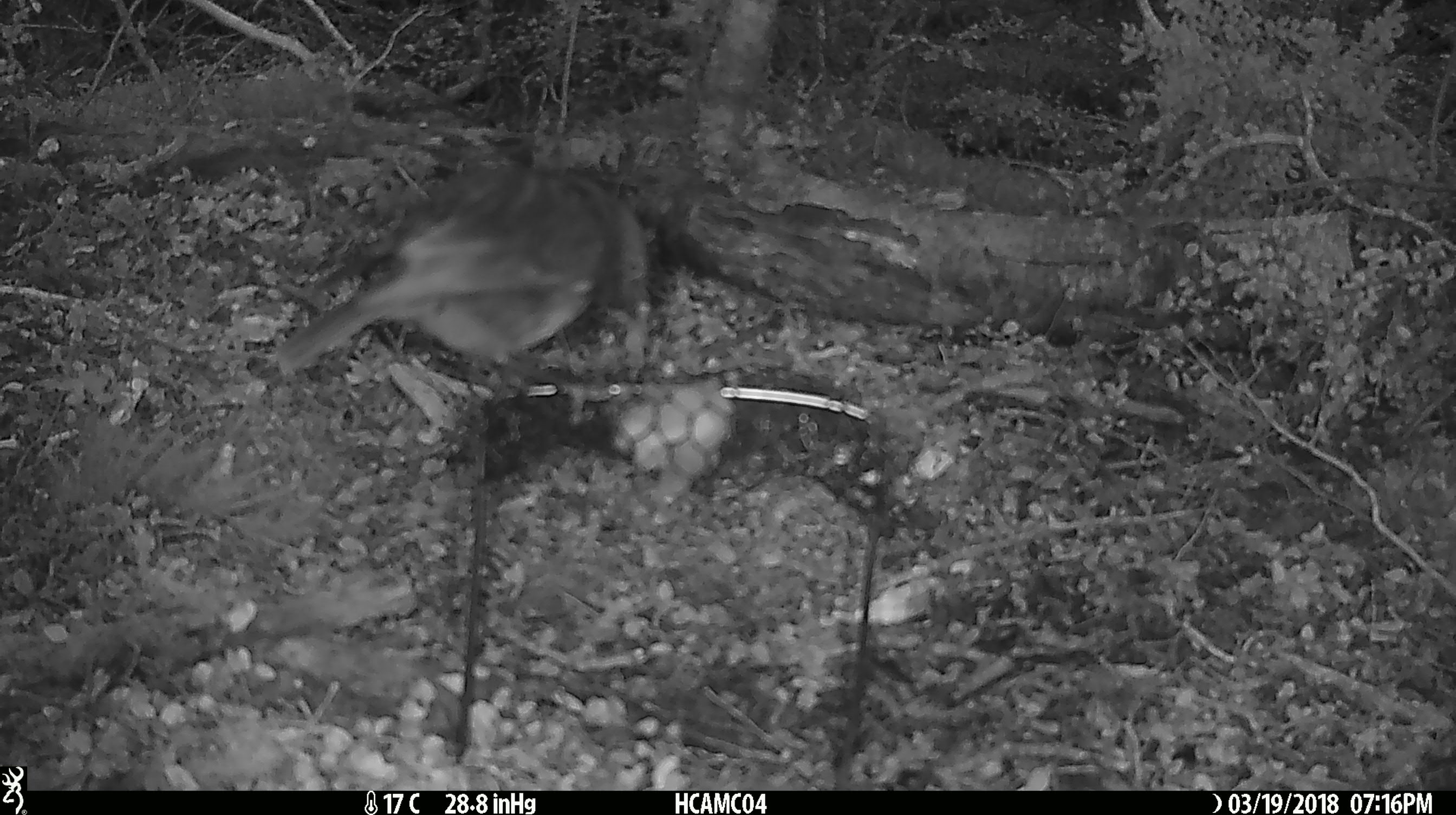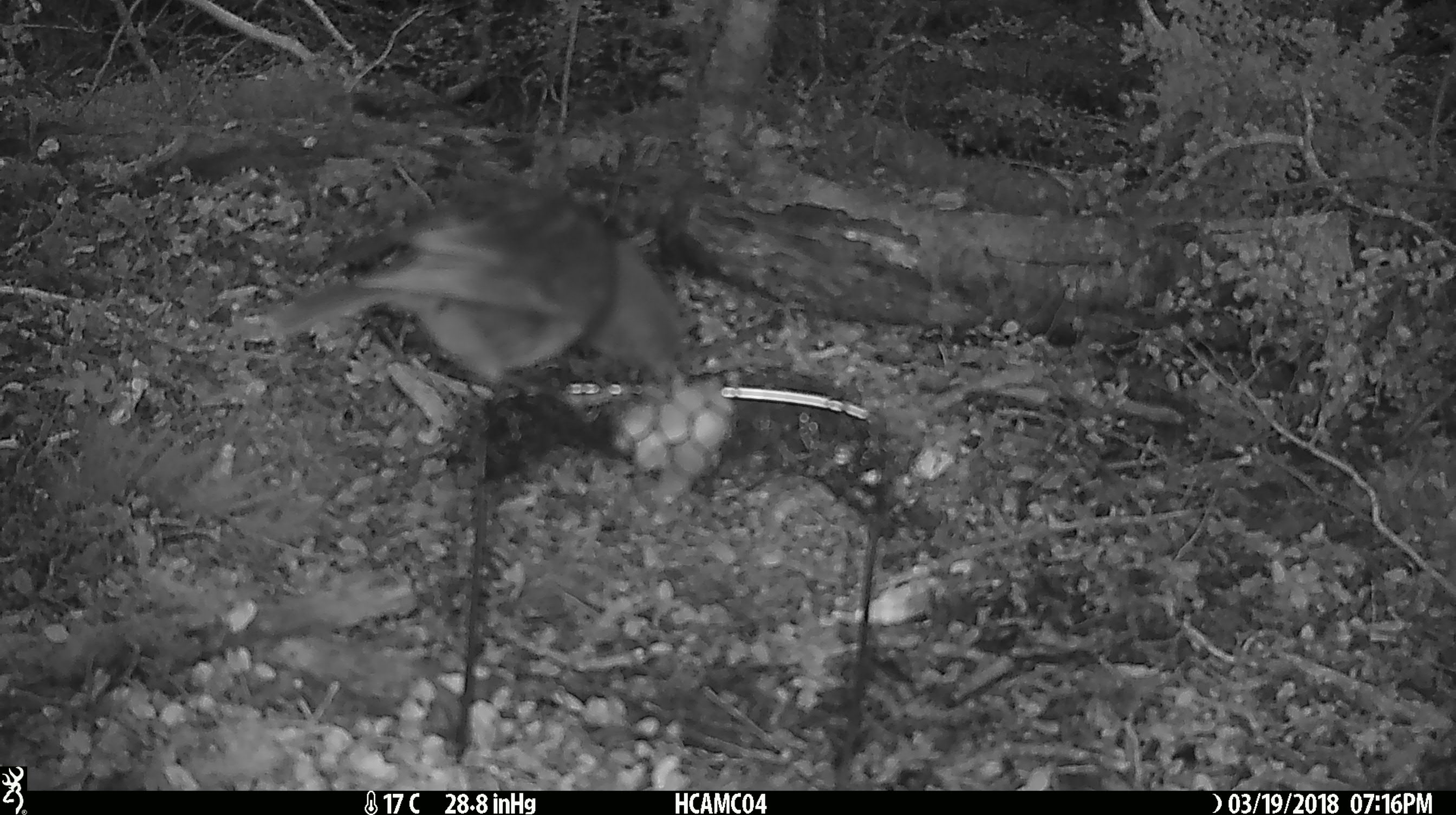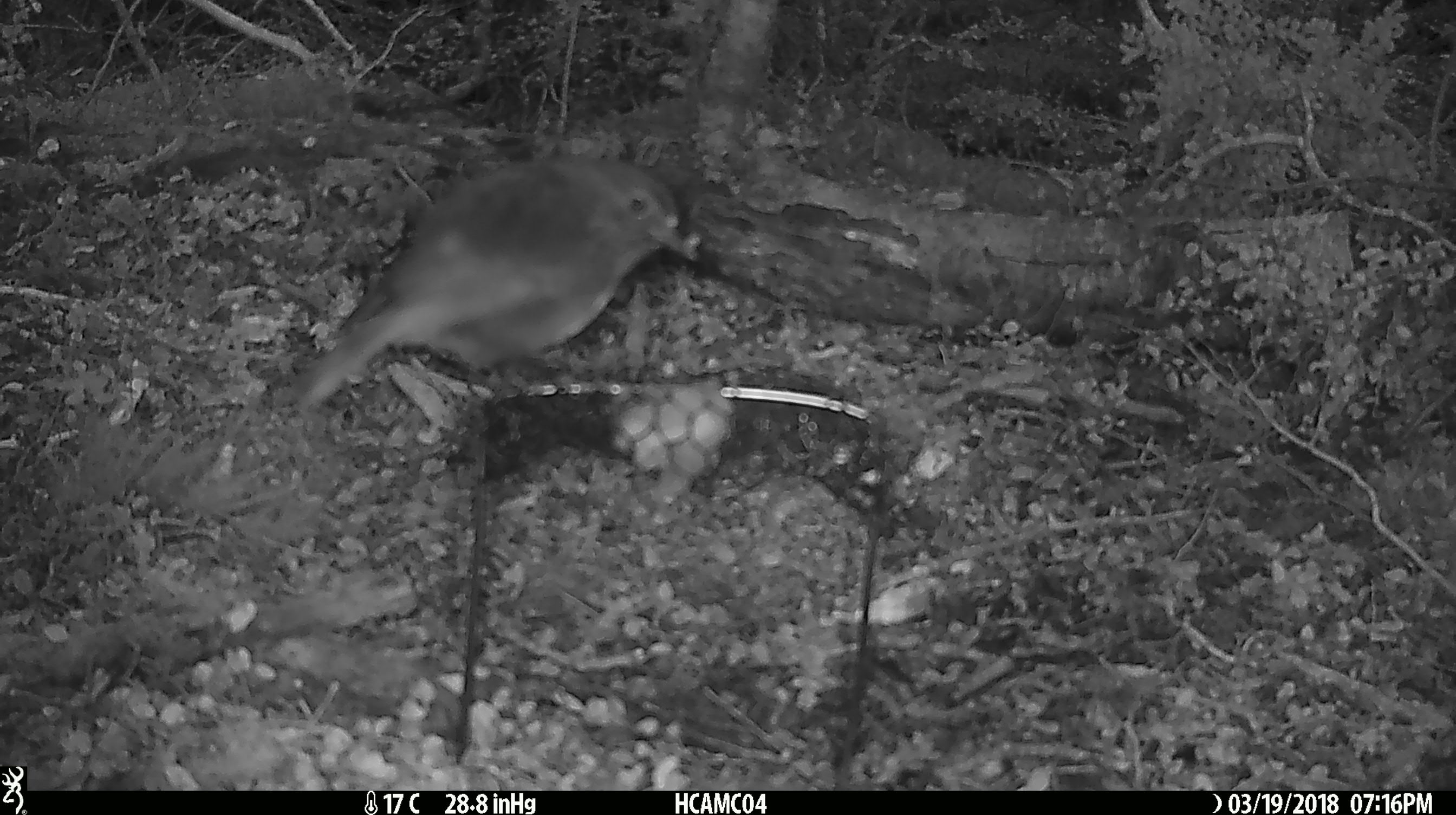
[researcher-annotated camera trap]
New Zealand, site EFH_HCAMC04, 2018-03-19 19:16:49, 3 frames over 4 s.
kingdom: Animalia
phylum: Chordata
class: Aves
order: Passeriformes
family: Petroicidae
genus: Petroica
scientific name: Petroica australis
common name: new zealand robin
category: robin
Robin (new zealand robin) (Petroica australis).